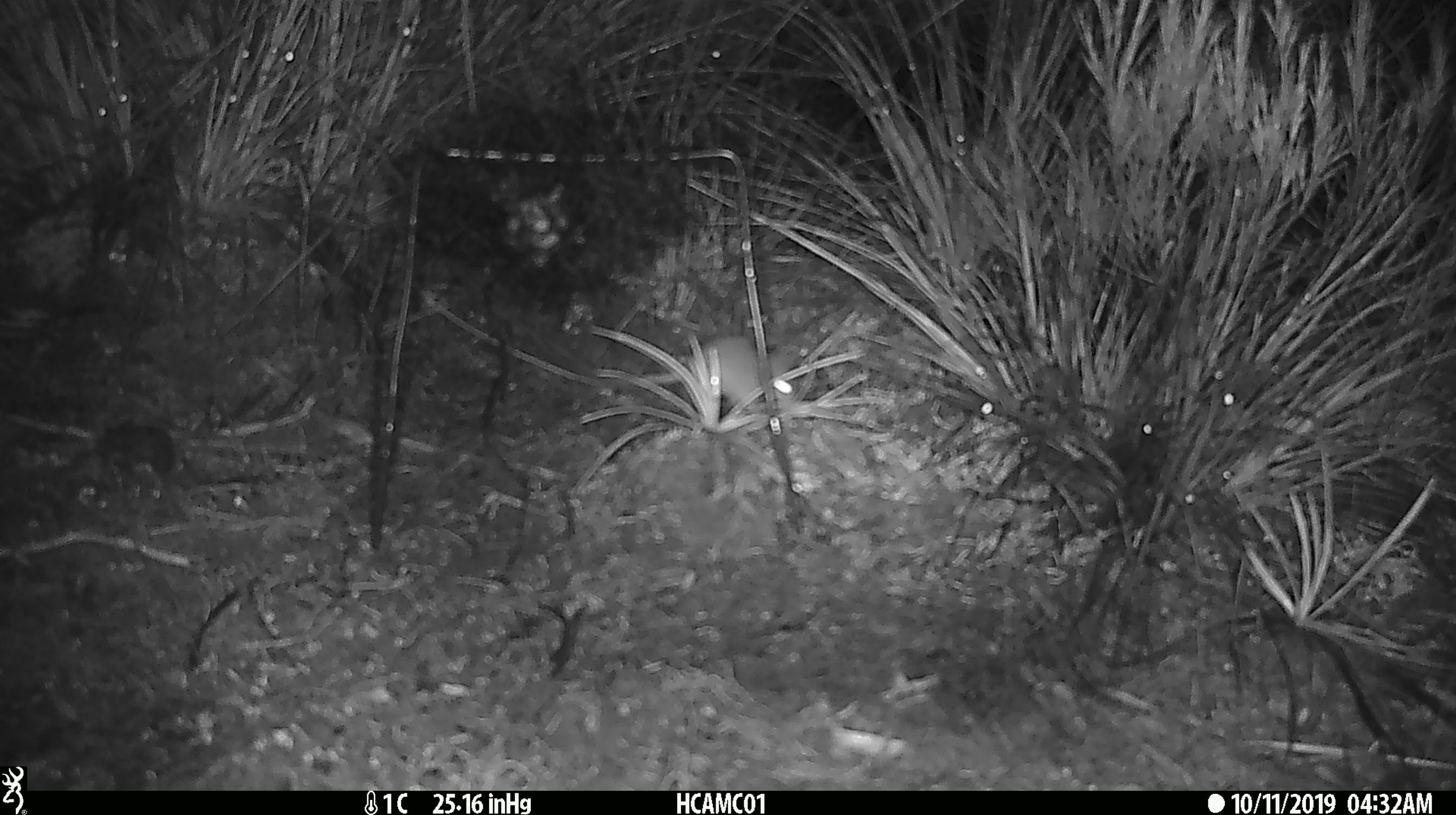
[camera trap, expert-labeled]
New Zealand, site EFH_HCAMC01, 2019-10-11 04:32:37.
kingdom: Animalia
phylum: Chordata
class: Mammalia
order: Rodentia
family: Muridae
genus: Mus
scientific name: Mus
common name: mouse